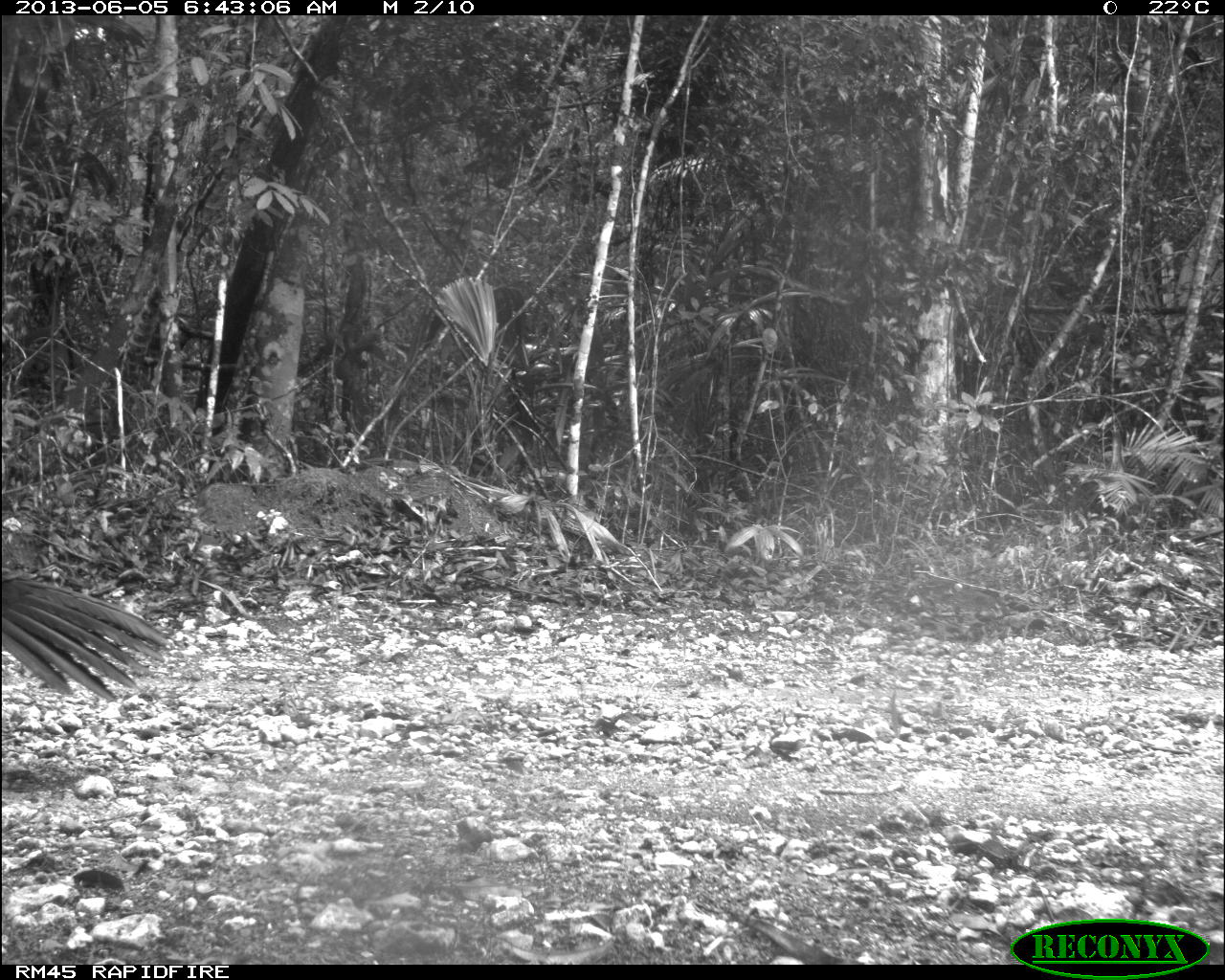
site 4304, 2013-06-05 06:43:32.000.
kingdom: Animalia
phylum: Chordata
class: Aves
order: Galliformes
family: Cracidae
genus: Crax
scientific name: Crax rubra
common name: great curassow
Crax rubra (great curassow), count 1, sex male.